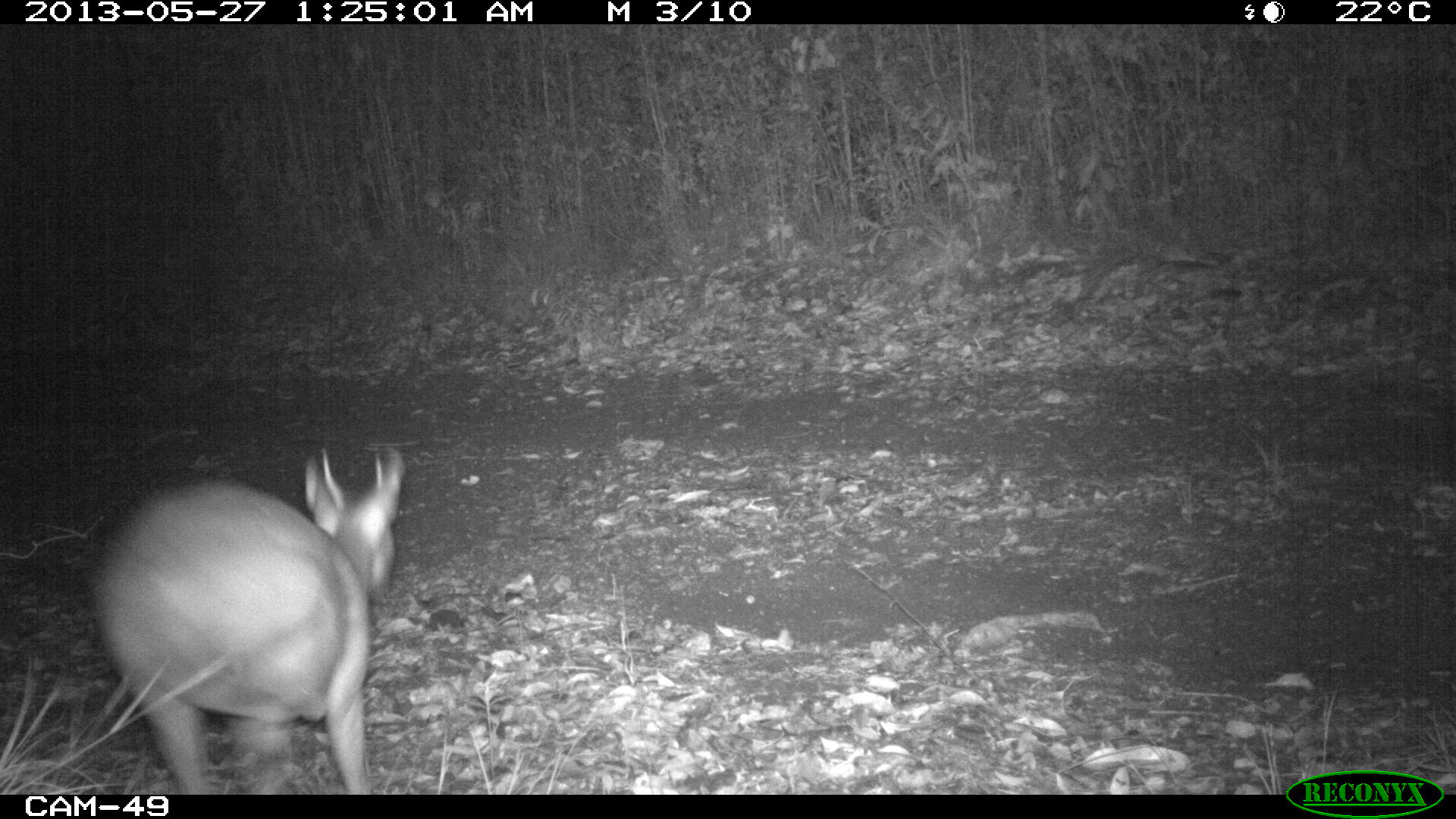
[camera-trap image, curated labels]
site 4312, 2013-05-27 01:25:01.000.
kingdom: Animalia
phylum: Chordata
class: Mammalia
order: Artiodactyla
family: Cervidae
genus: Mazama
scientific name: Mazama temama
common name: central american red brocket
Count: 1.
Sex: male.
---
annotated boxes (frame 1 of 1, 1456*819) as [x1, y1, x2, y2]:
mazama temama: [90, 442, 406, 795]